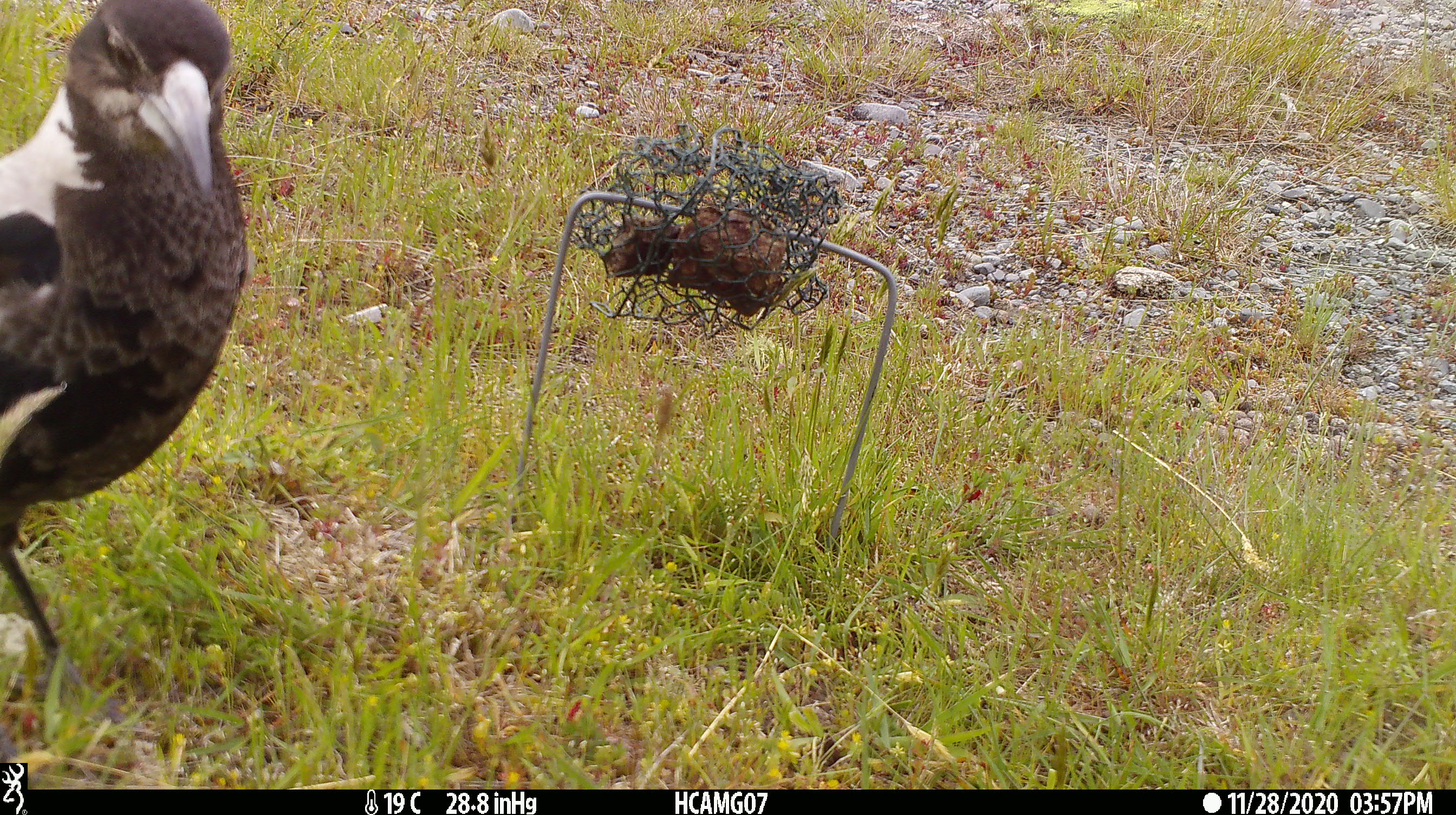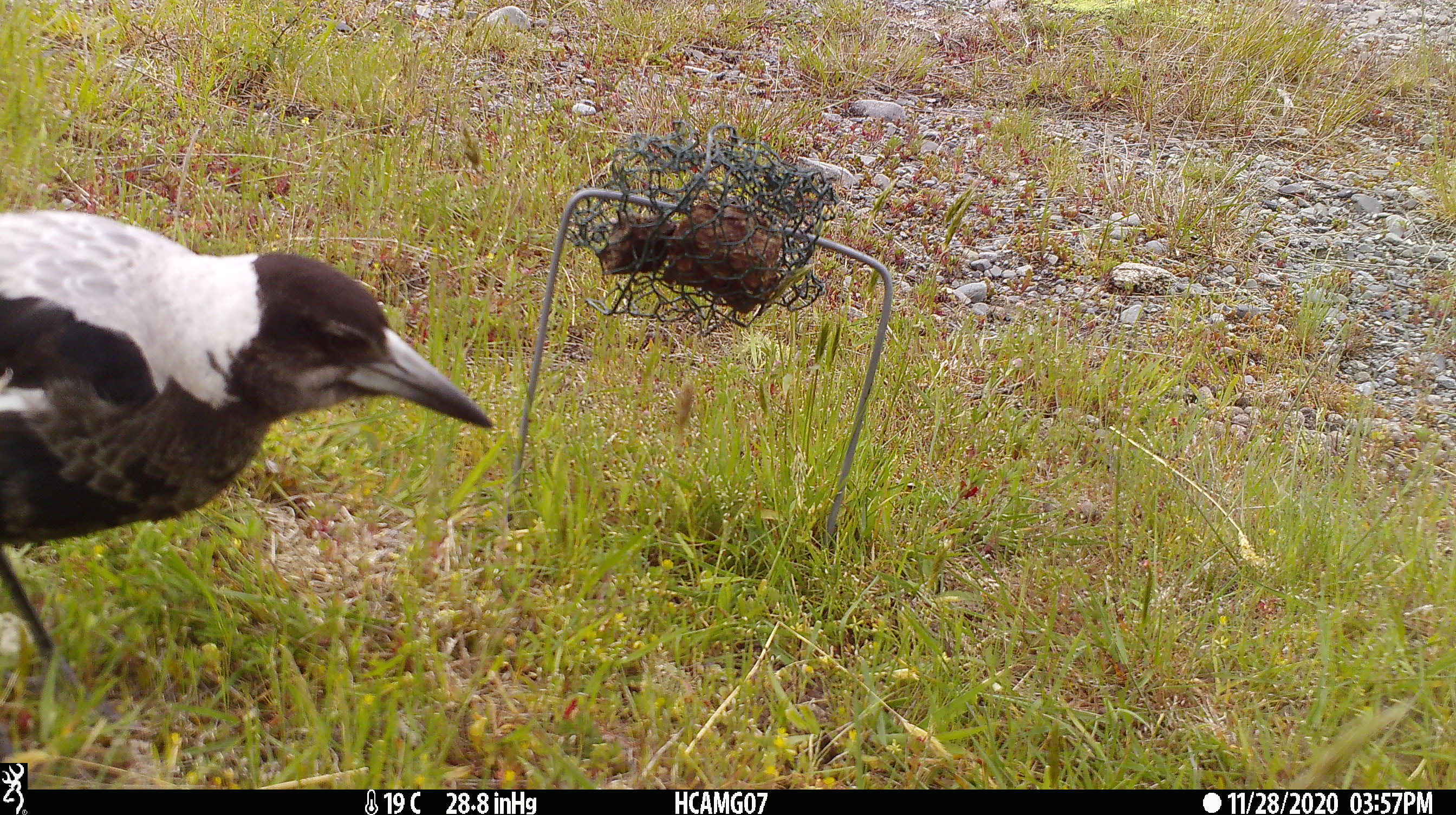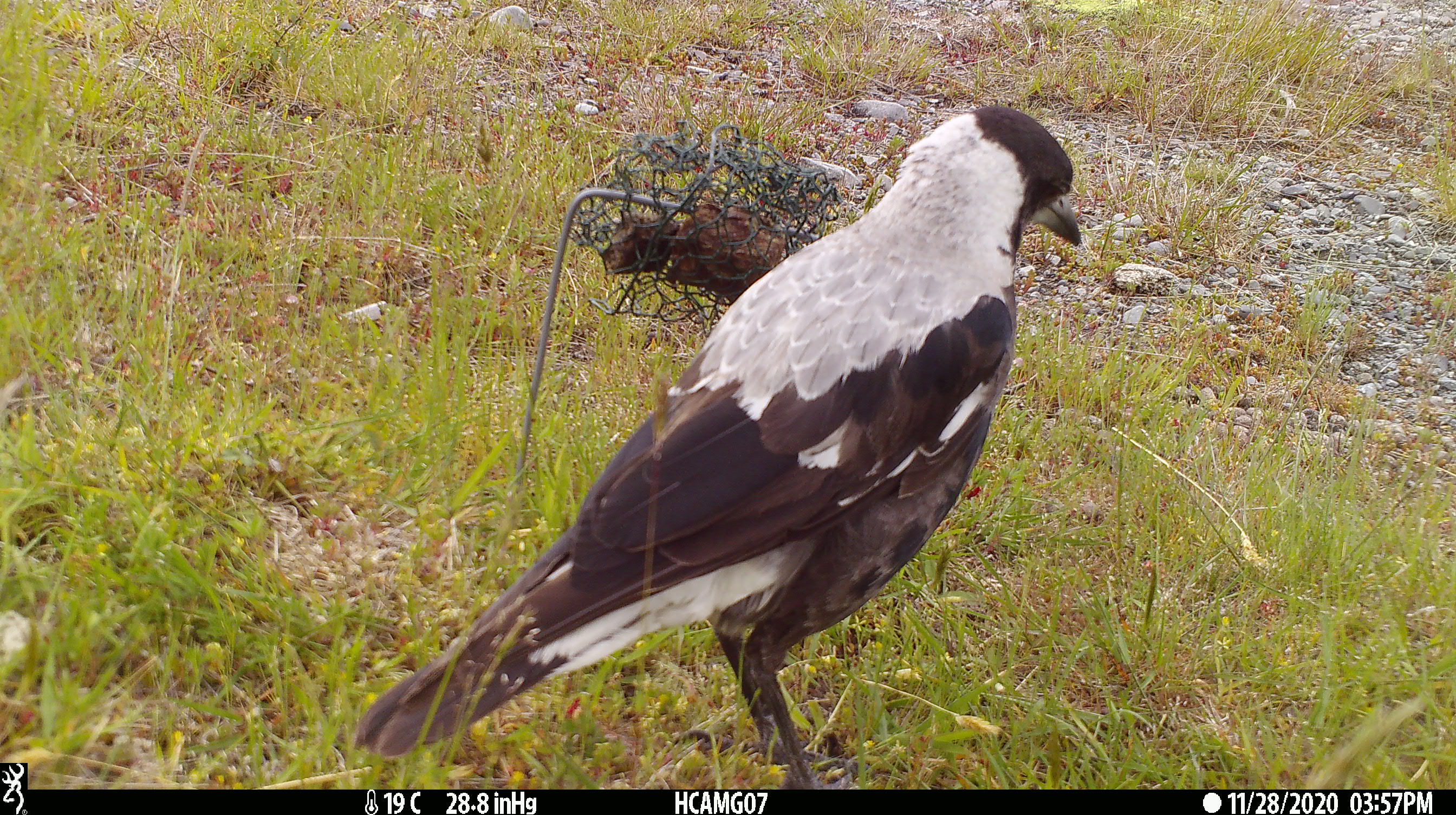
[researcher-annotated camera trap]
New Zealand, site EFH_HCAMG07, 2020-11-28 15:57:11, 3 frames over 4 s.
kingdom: Animalia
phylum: Chordata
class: Aves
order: Passeriformes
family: Artamidae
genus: Gymnorhina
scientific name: Gymnorhina tibicen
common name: australian magpie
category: magpie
Magpie (australian magpie) (Gymnorhina tibicen).